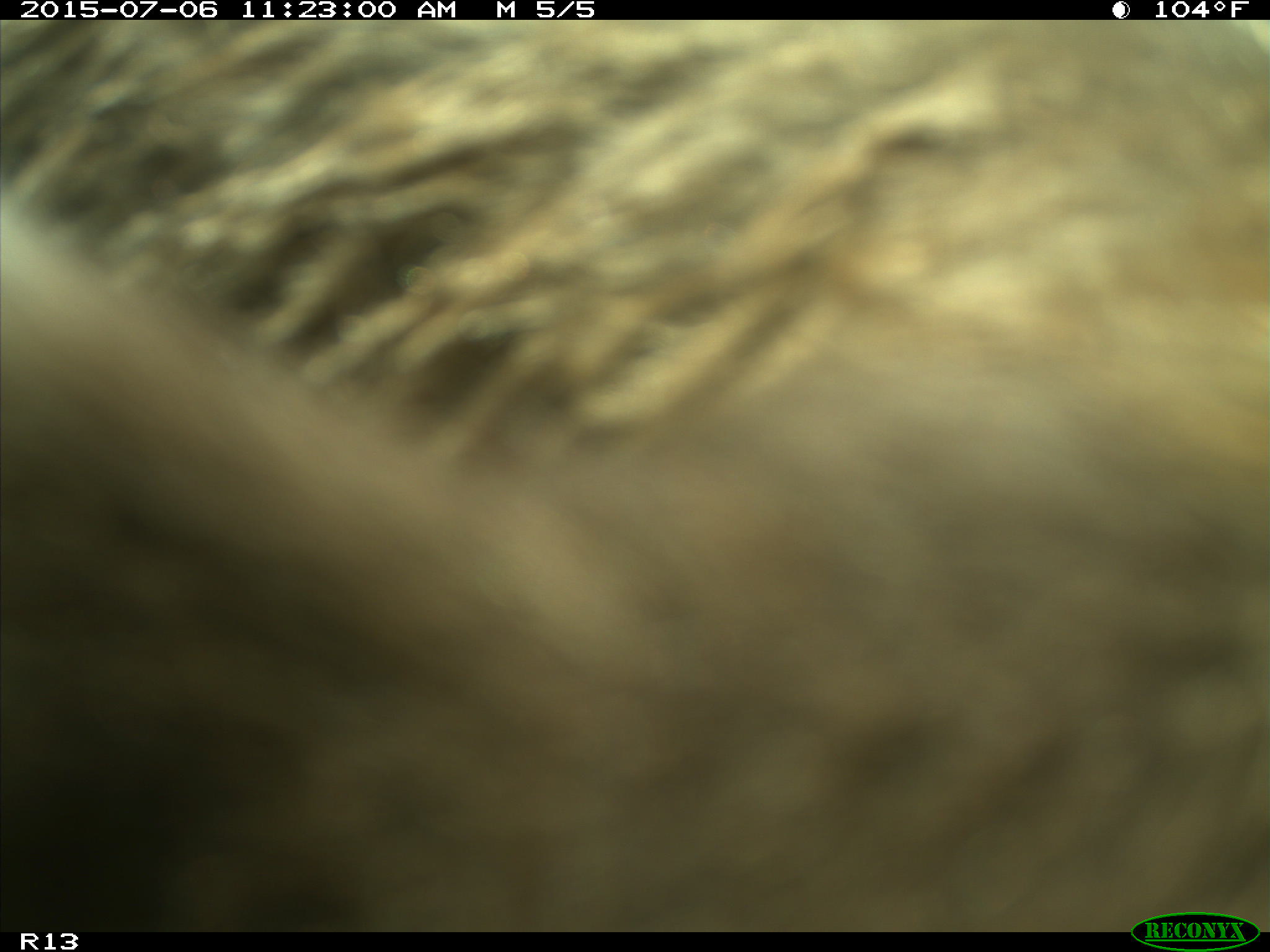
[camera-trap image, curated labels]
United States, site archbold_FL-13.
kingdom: Animalia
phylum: Chordata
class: Mammalia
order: Artiodactyla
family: Bovidae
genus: Bos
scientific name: Bos taurus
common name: domestic cow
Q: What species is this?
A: Bos taurus (domestic cow).